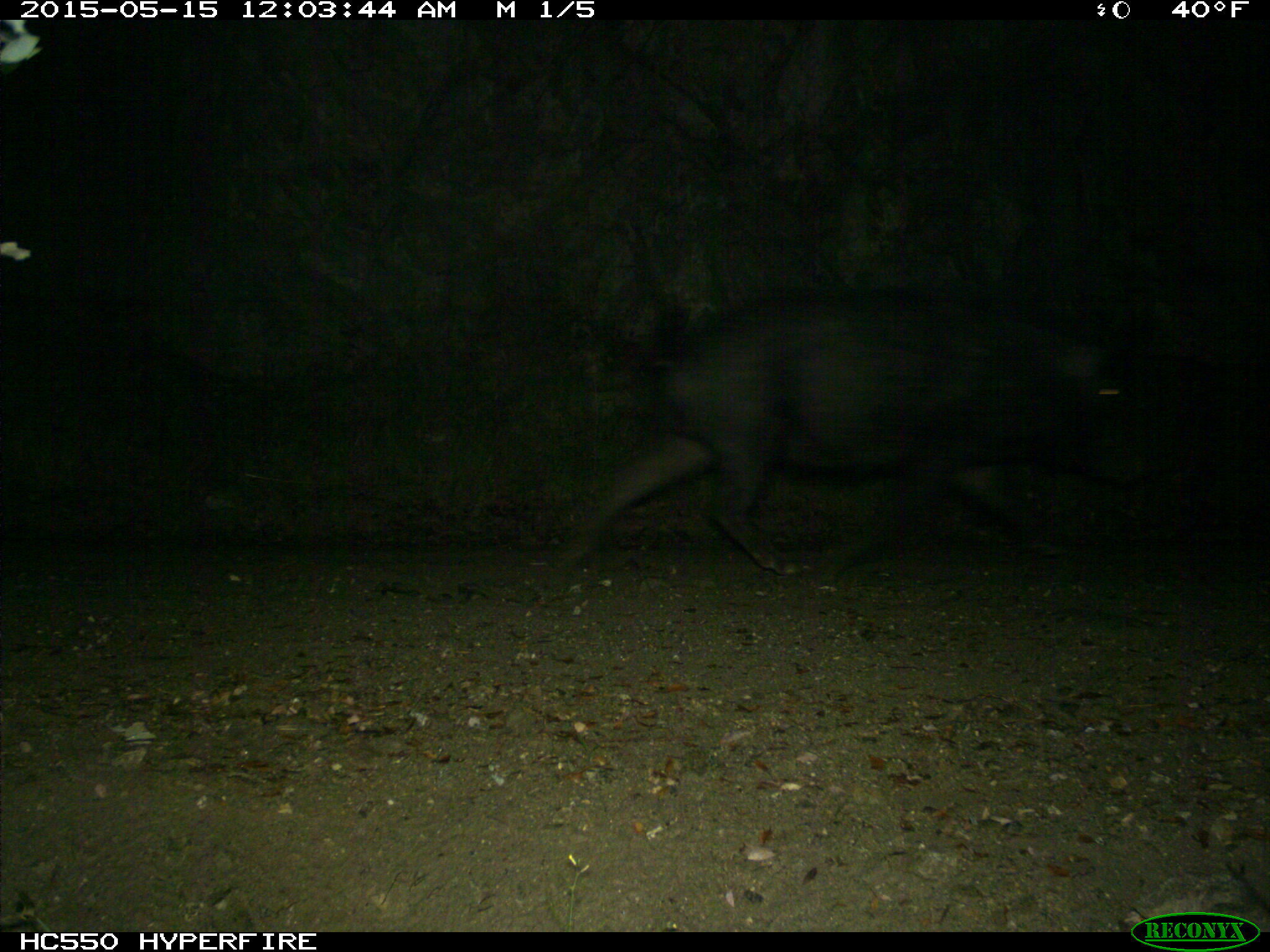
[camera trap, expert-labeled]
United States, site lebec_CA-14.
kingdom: Animalia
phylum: Chordata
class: Mammalia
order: Artiodactyla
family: Suidae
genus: Sus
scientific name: Sus scrofa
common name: wild boar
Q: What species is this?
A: Sus scrofa (wild boar).